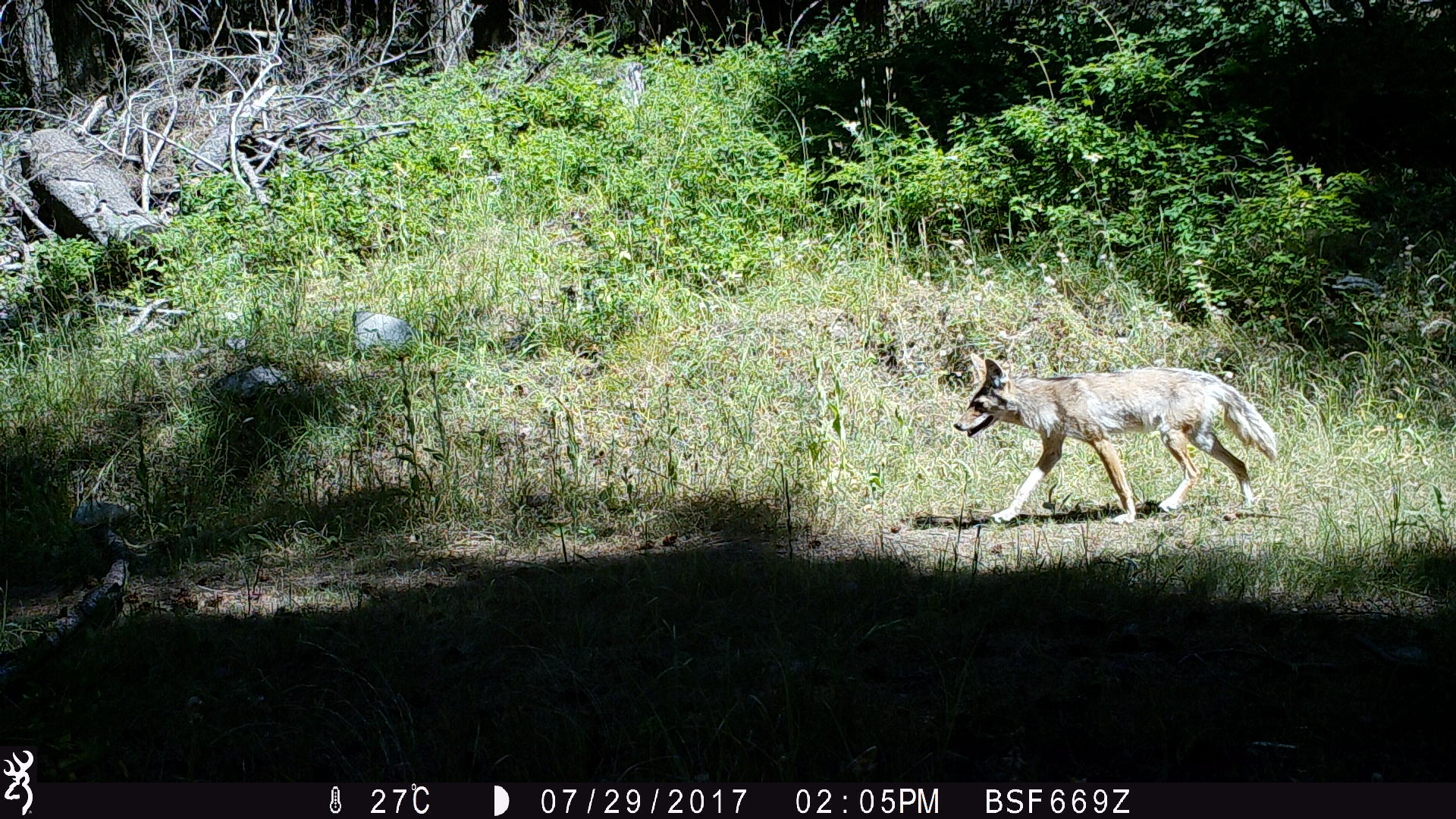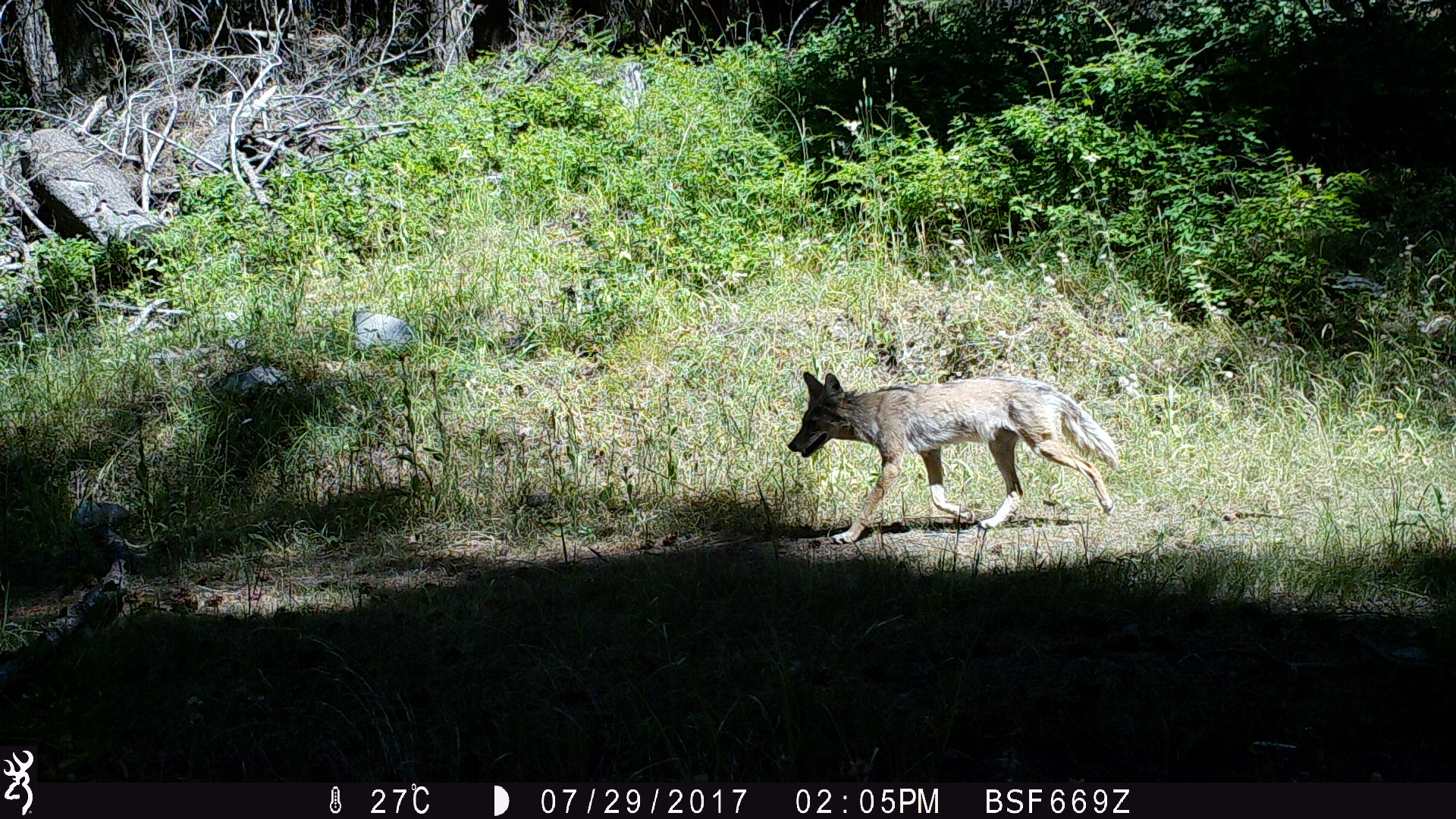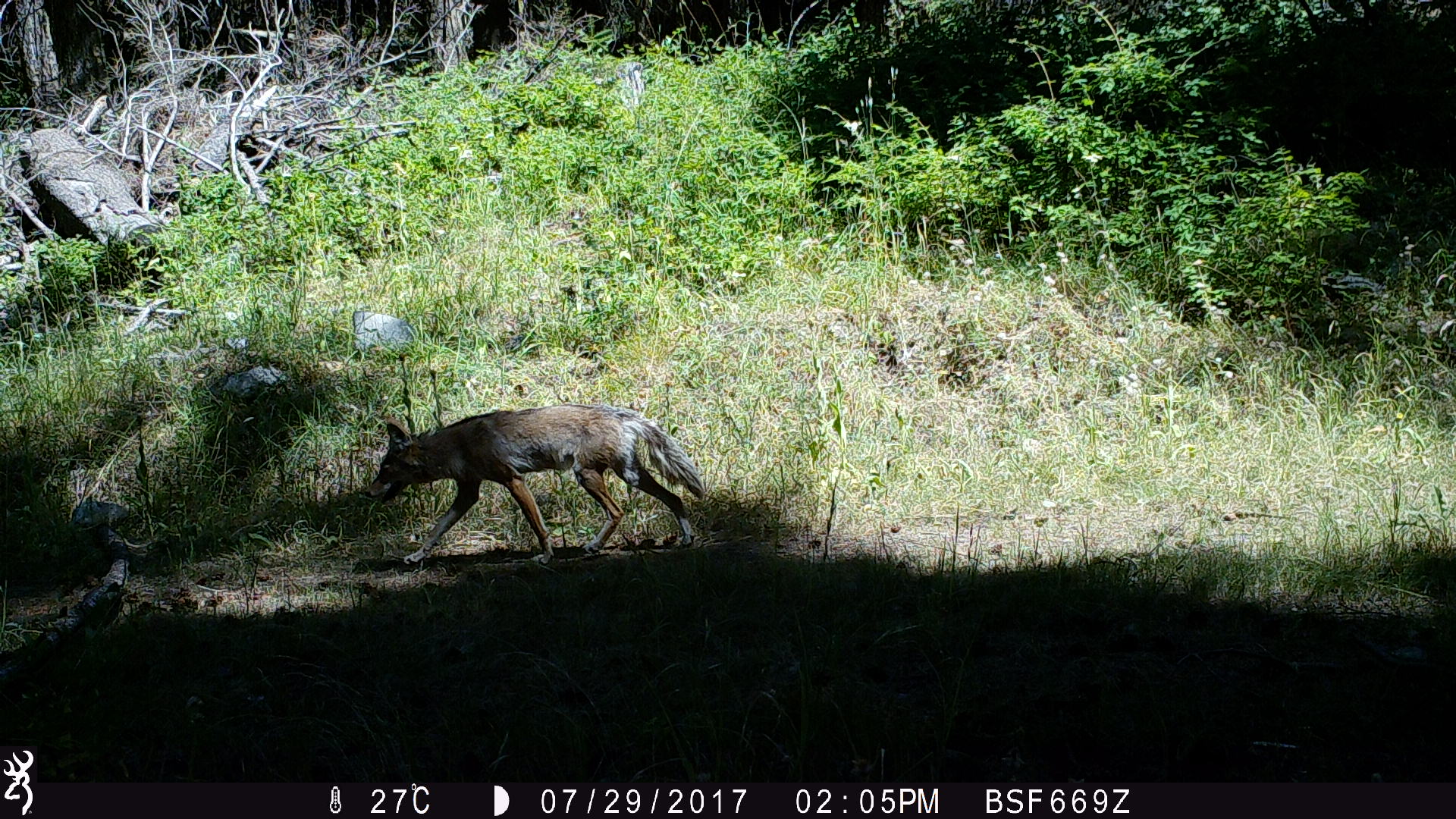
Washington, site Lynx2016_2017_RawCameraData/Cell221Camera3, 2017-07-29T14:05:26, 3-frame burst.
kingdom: Animalia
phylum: Chordata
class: Mammalia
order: Carnivora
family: Canidae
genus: Canis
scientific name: Canis latrans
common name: coyote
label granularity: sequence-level